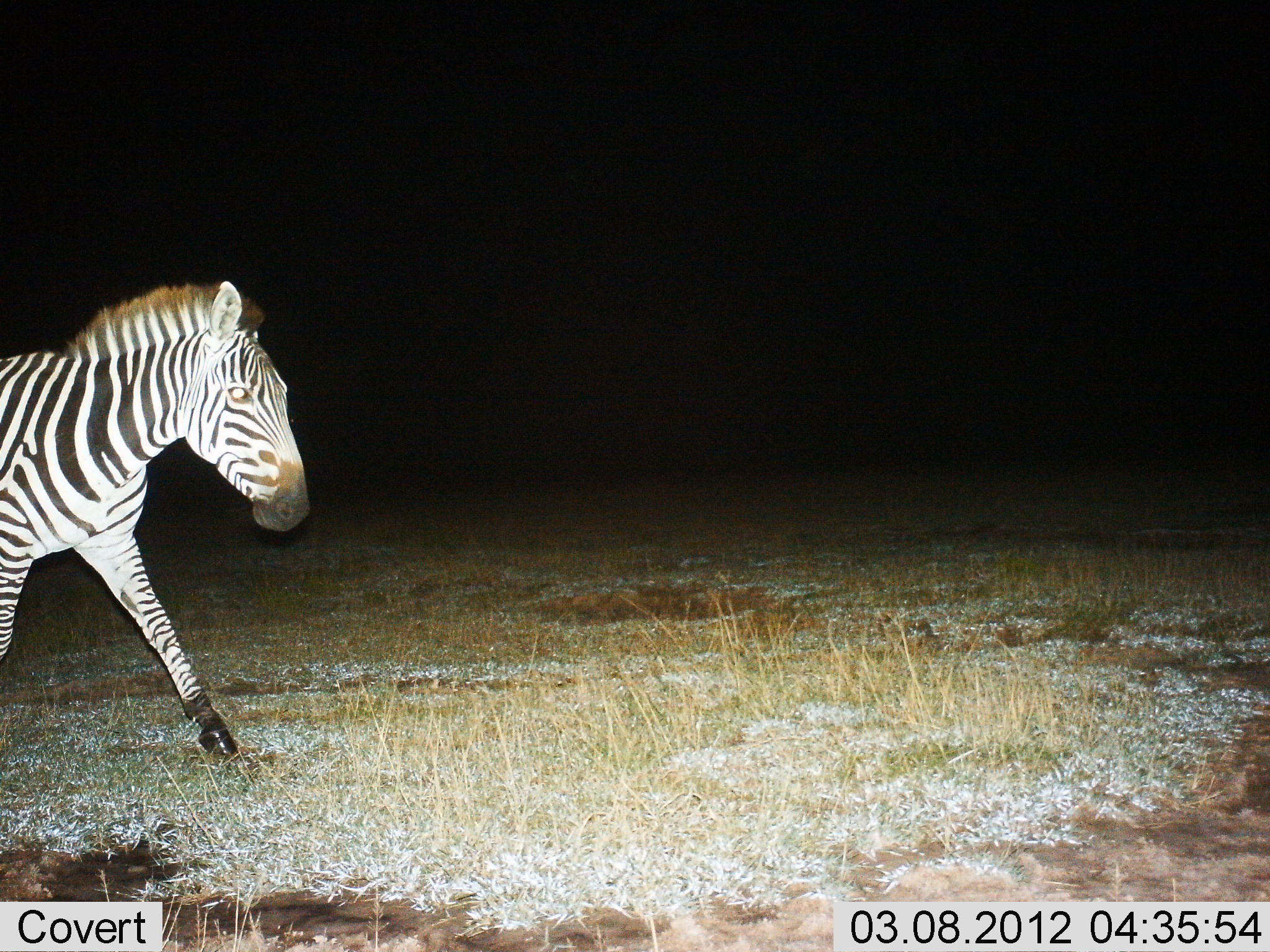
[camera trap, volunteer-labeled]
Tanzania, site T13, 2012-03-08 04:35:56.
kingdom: Animalia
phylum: Chordata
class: Mammalia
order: Perissodactyla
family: Equidae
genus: Equus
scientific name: Equus quagga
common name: plains zebra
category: zebra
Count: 1.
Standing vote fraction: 25%.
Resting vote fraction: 0%.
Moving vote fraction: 75%.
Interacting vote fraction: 0%.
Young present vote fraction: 0%.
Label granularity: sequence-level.